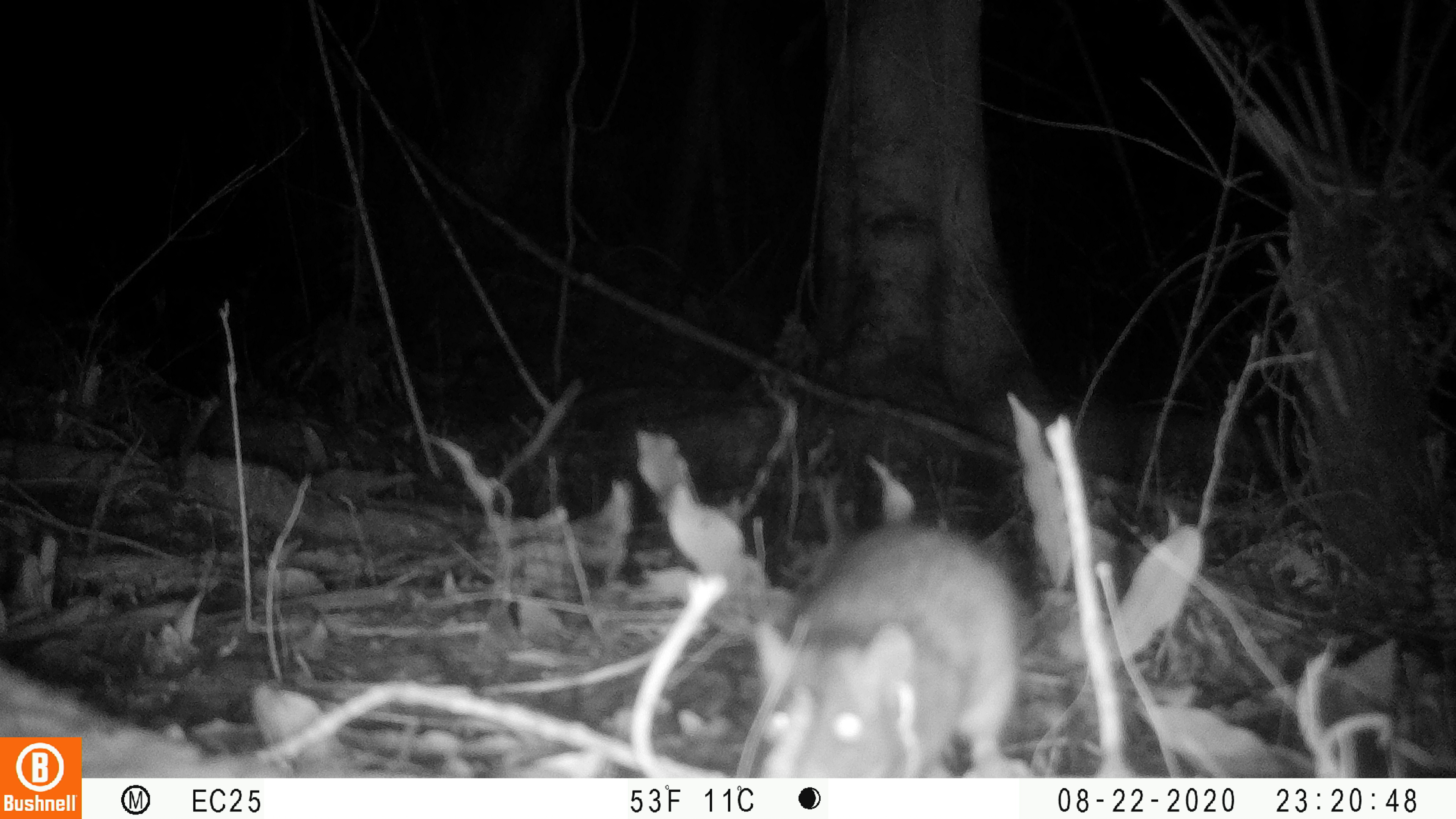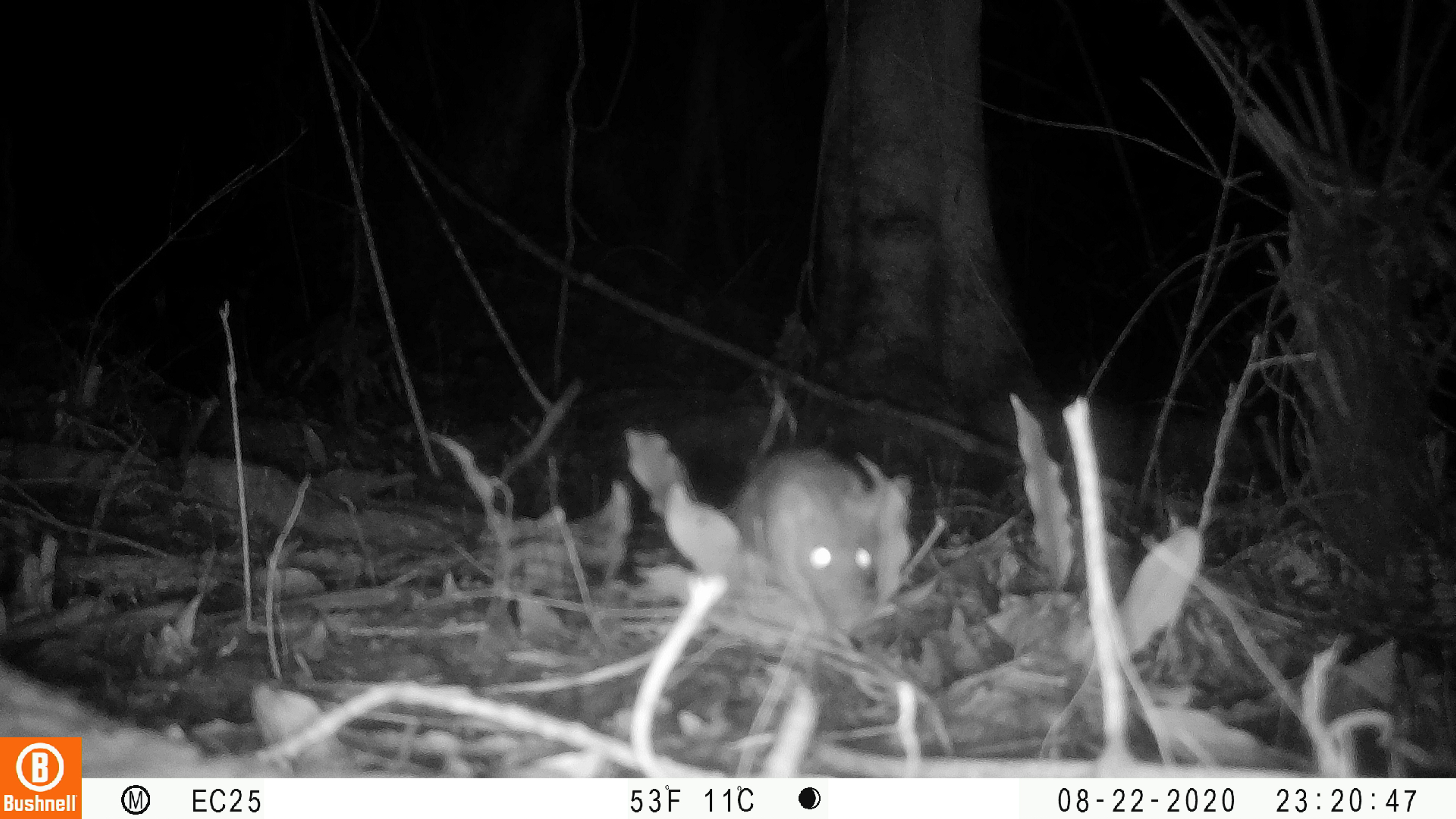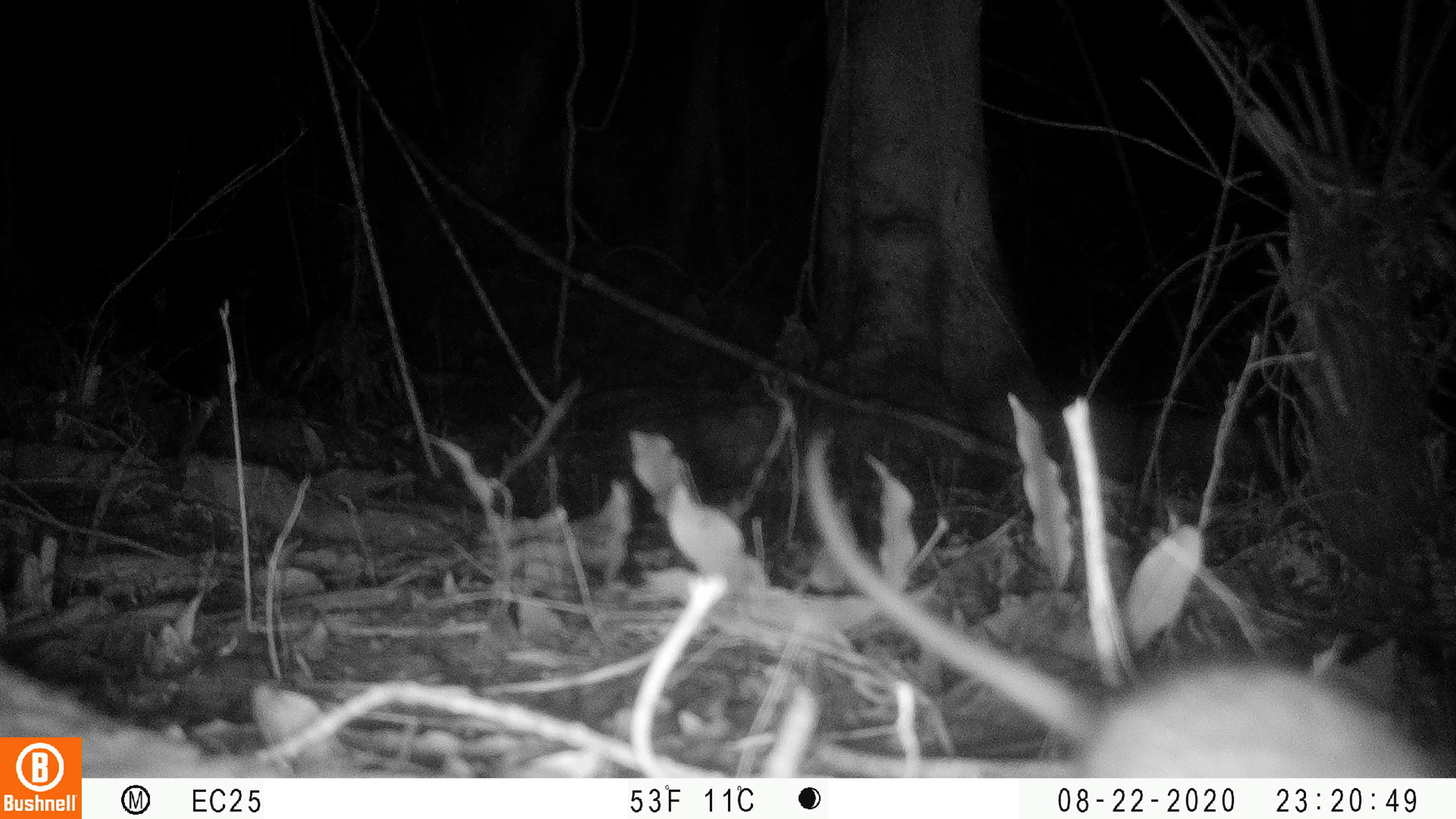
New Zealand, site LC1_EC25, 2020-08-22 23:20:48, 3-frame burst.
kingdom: Animalia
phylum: Chordata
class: Mammalia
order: Rodentia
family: Muridae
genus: Rattus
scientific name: Rattus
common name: rat